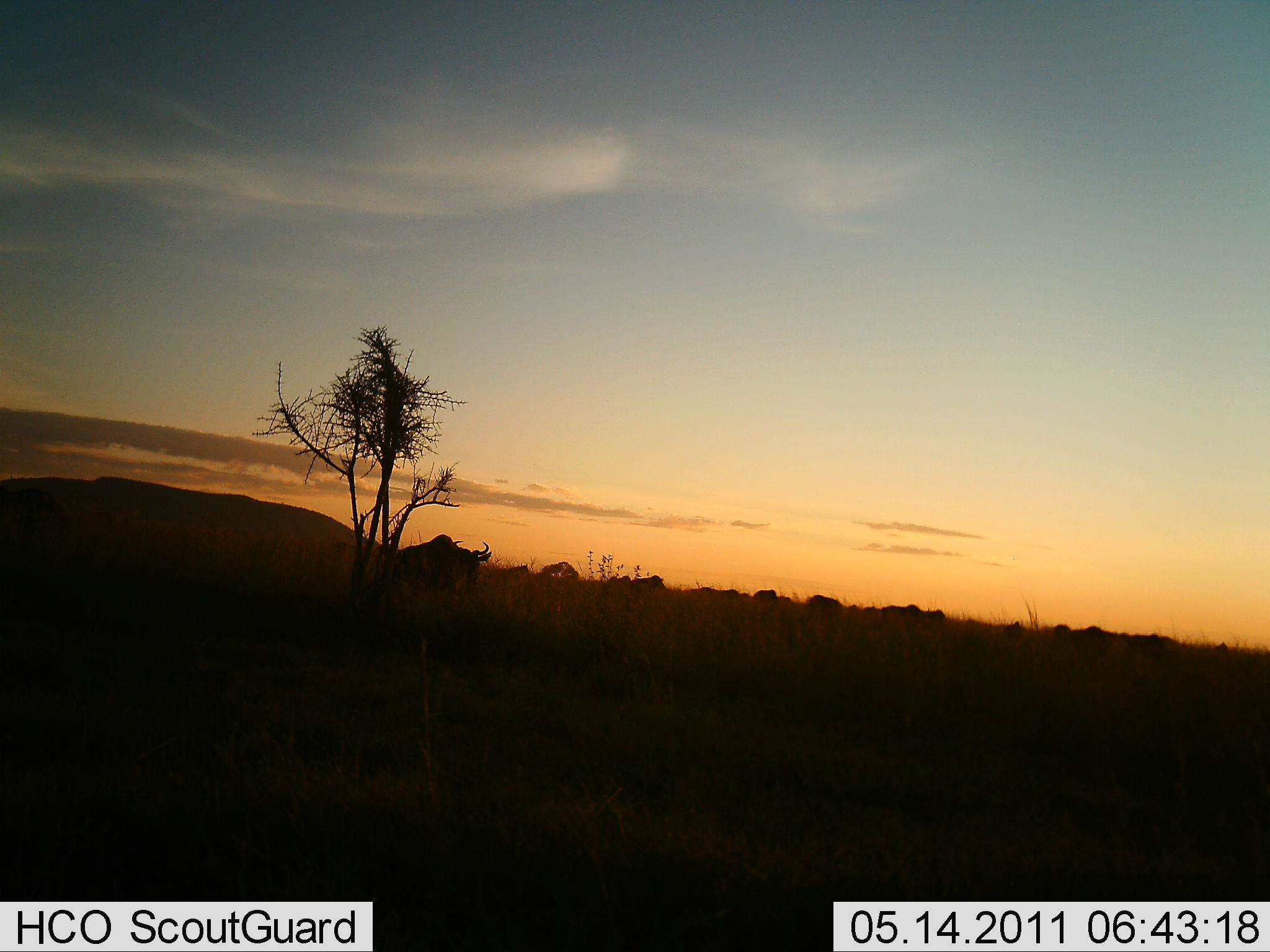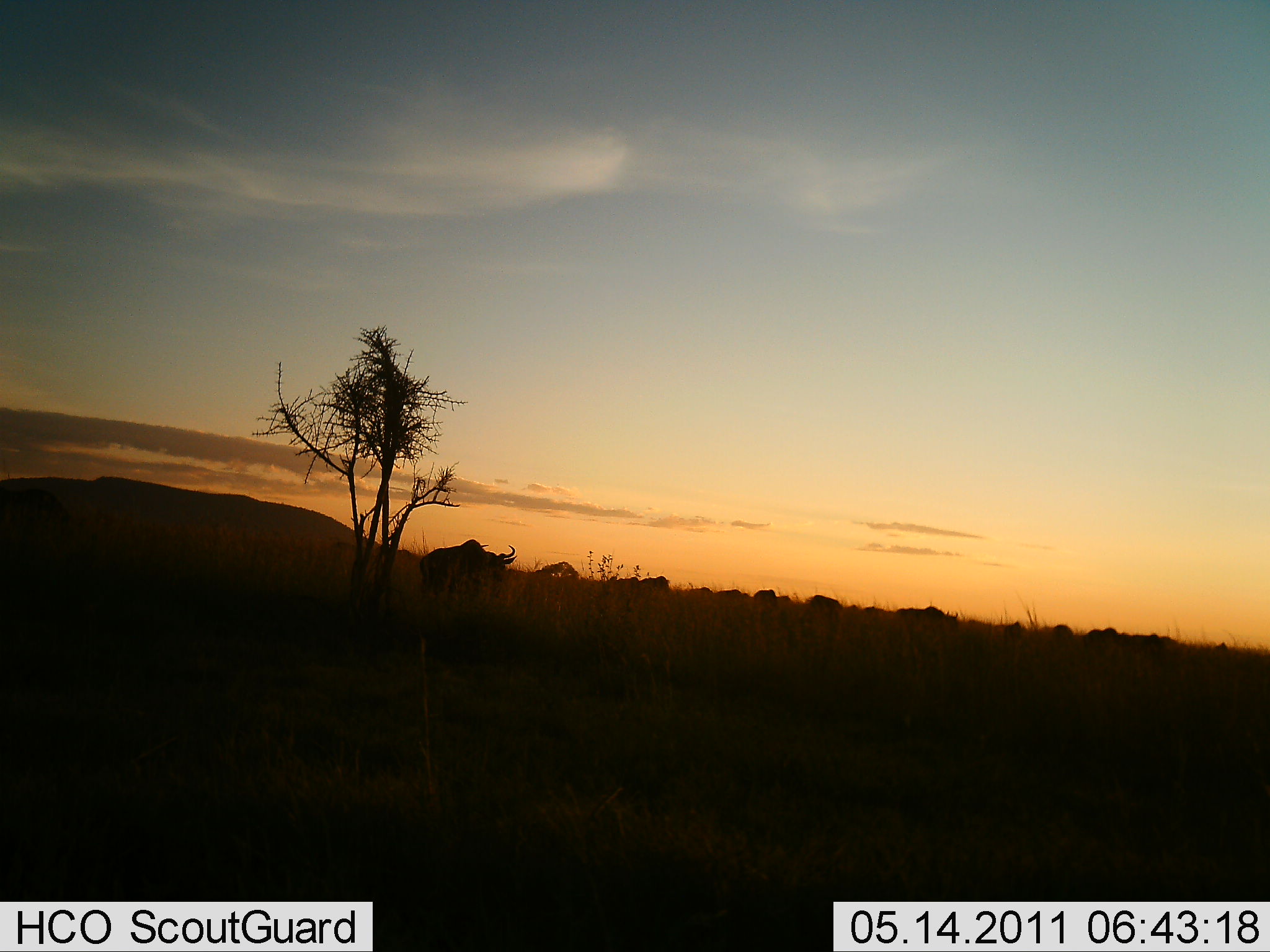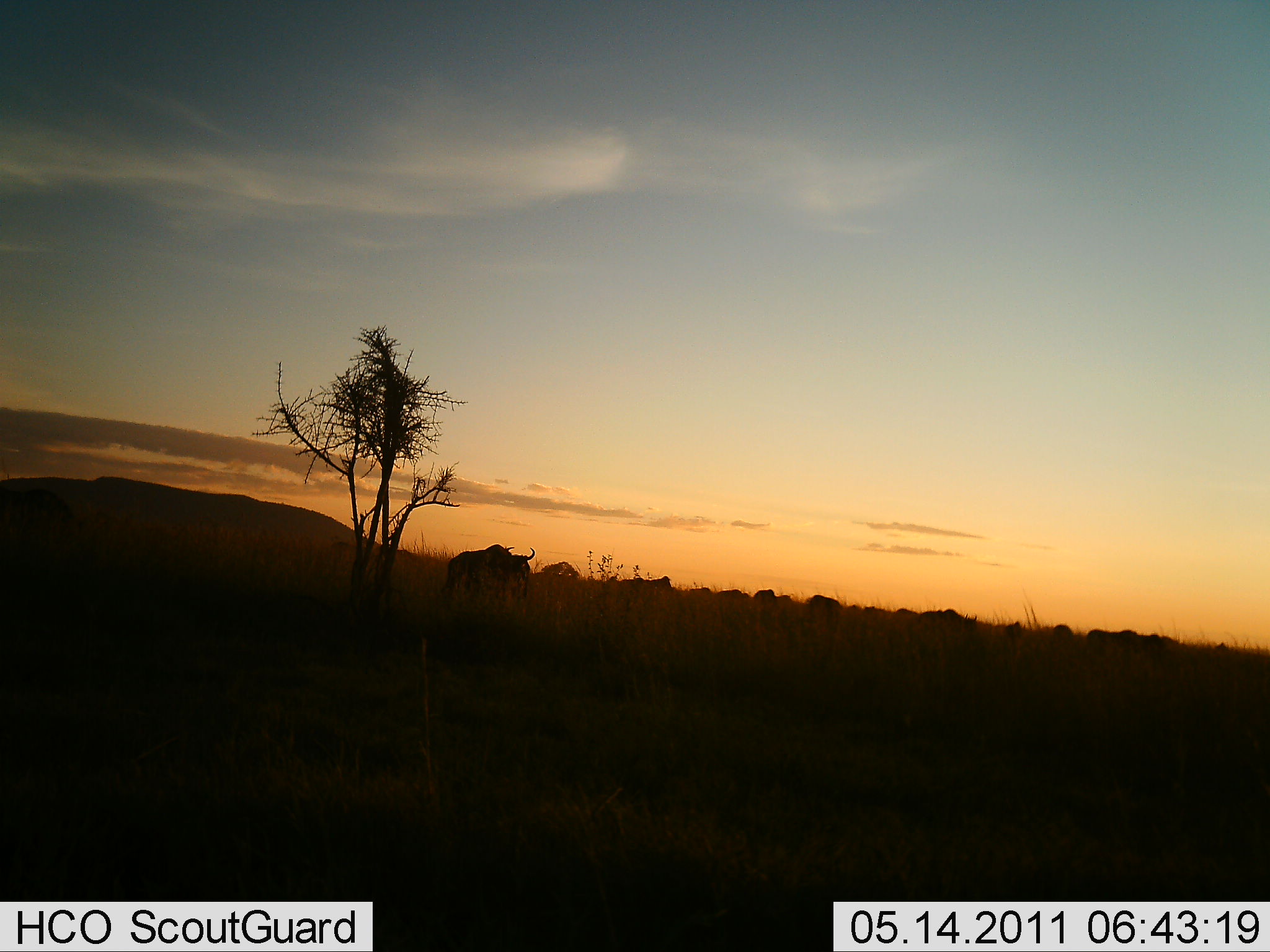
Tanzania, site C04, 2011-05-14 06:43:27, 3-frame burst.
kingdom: Animalia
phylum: Chordata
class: Mammalia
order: Artiodactyla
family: Bovidae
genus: Connochaetes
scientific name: Connochaetes taurinus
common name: blue wildebeest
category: wildebeest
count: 10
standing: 31%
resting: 0%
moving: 77%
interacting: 0%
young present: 0%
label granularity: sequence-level